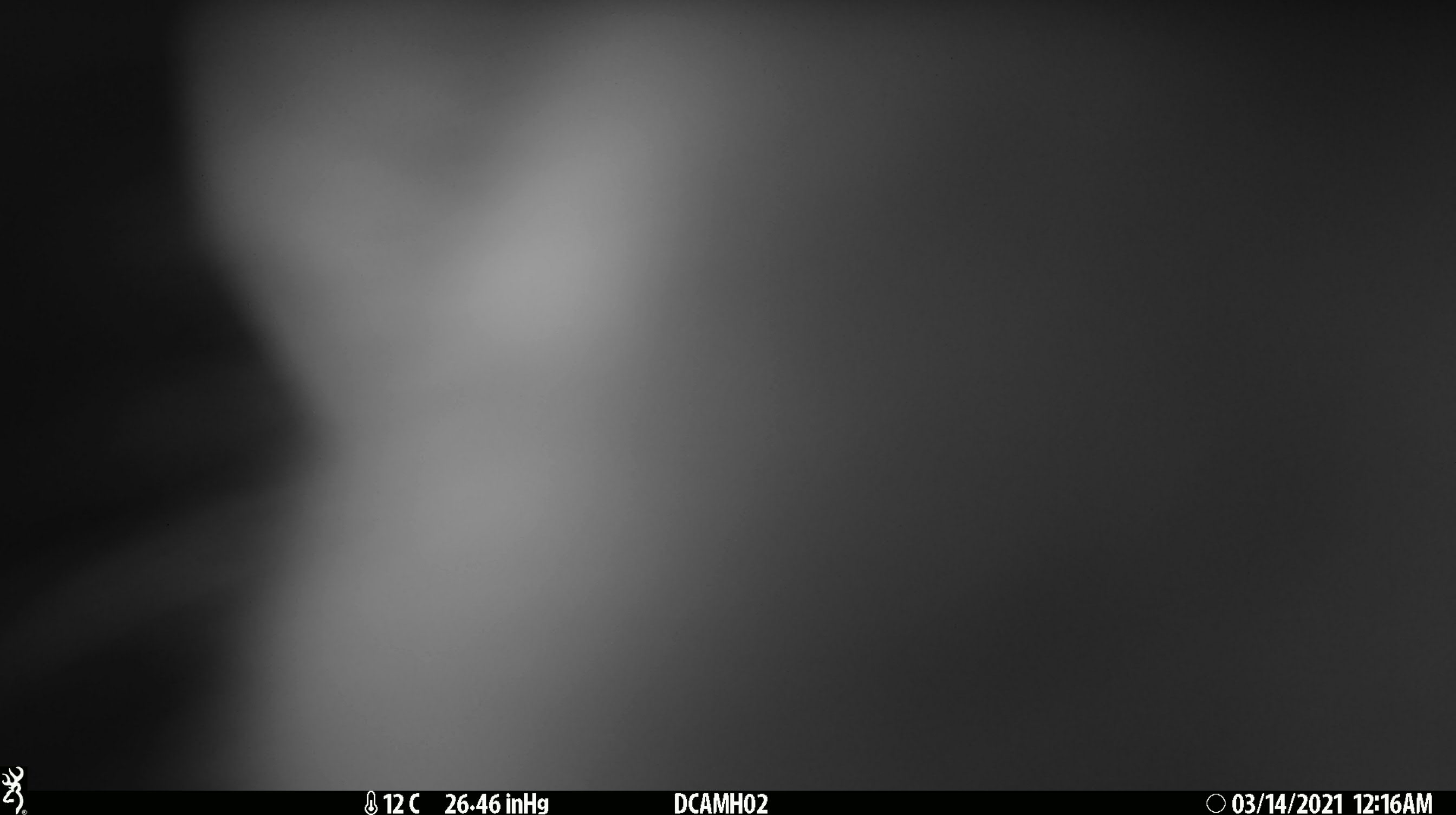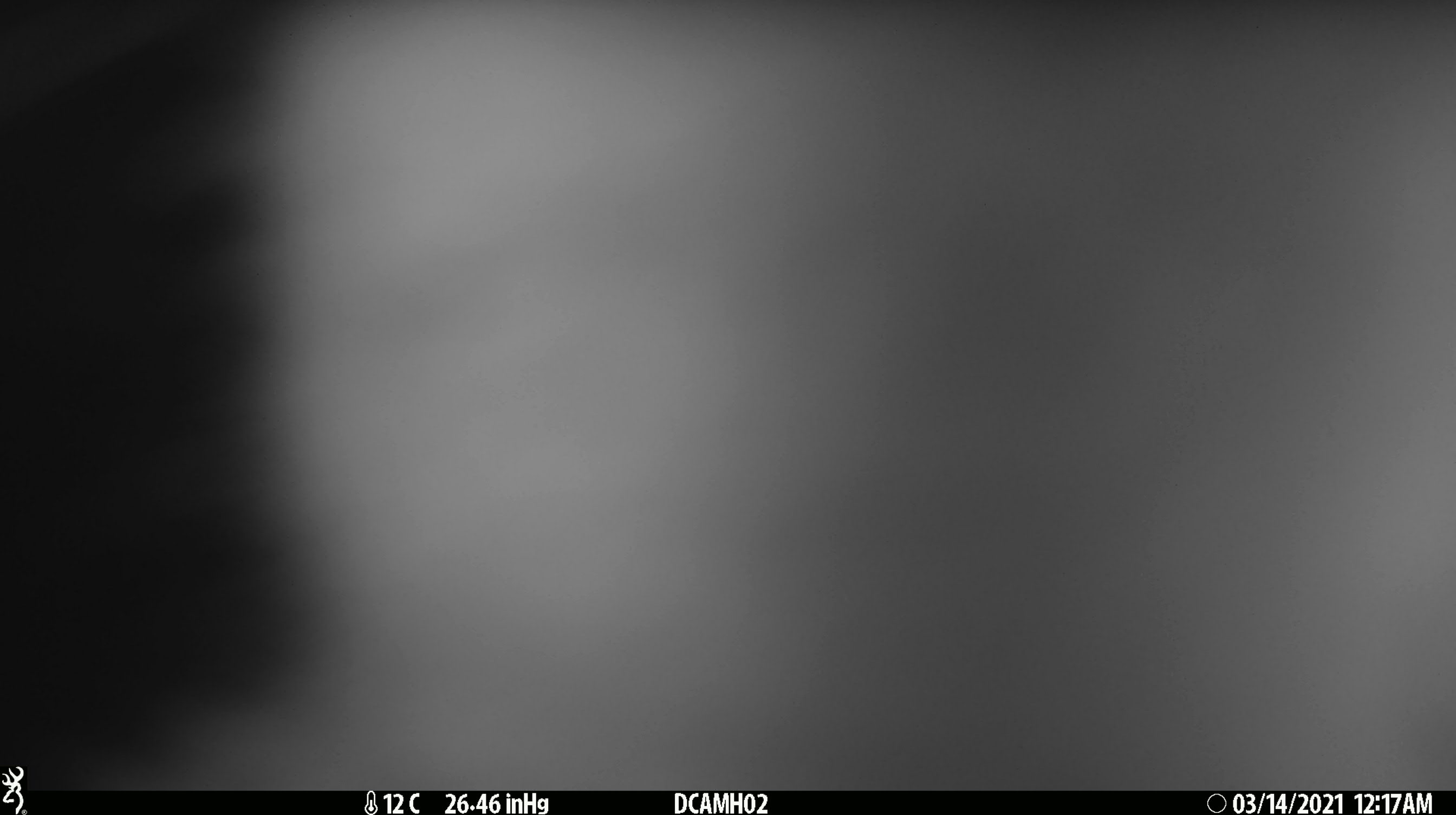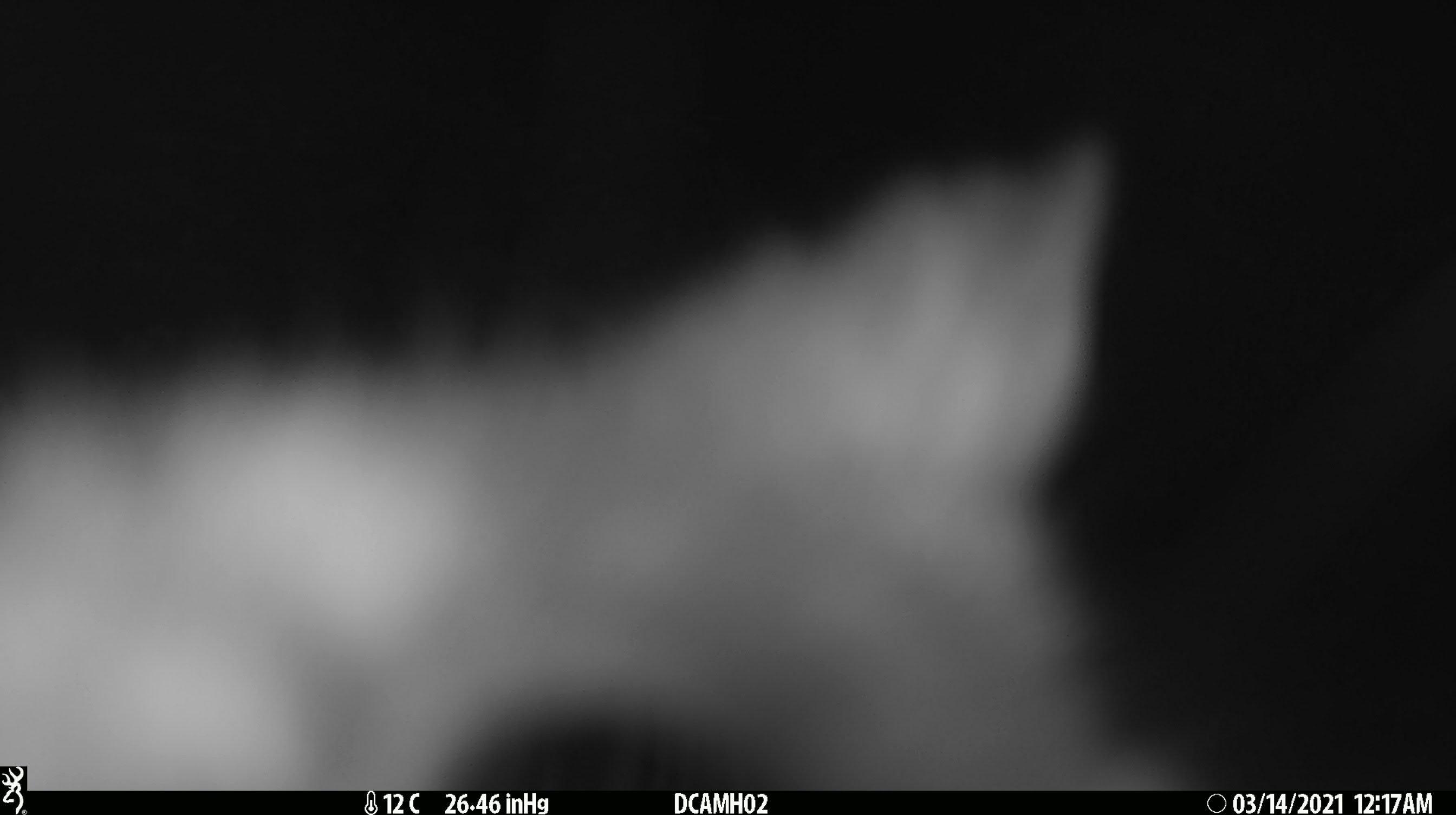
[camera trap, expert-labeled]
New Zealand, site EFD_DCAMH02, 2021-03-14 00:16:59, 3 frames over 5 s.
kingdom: Animalia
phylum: Chordata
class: Mammalia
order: Diprotodontia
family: Phalangeridae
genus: Trichosurus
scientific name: Trichosurus vulpecula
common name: common brushtail possum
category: possum